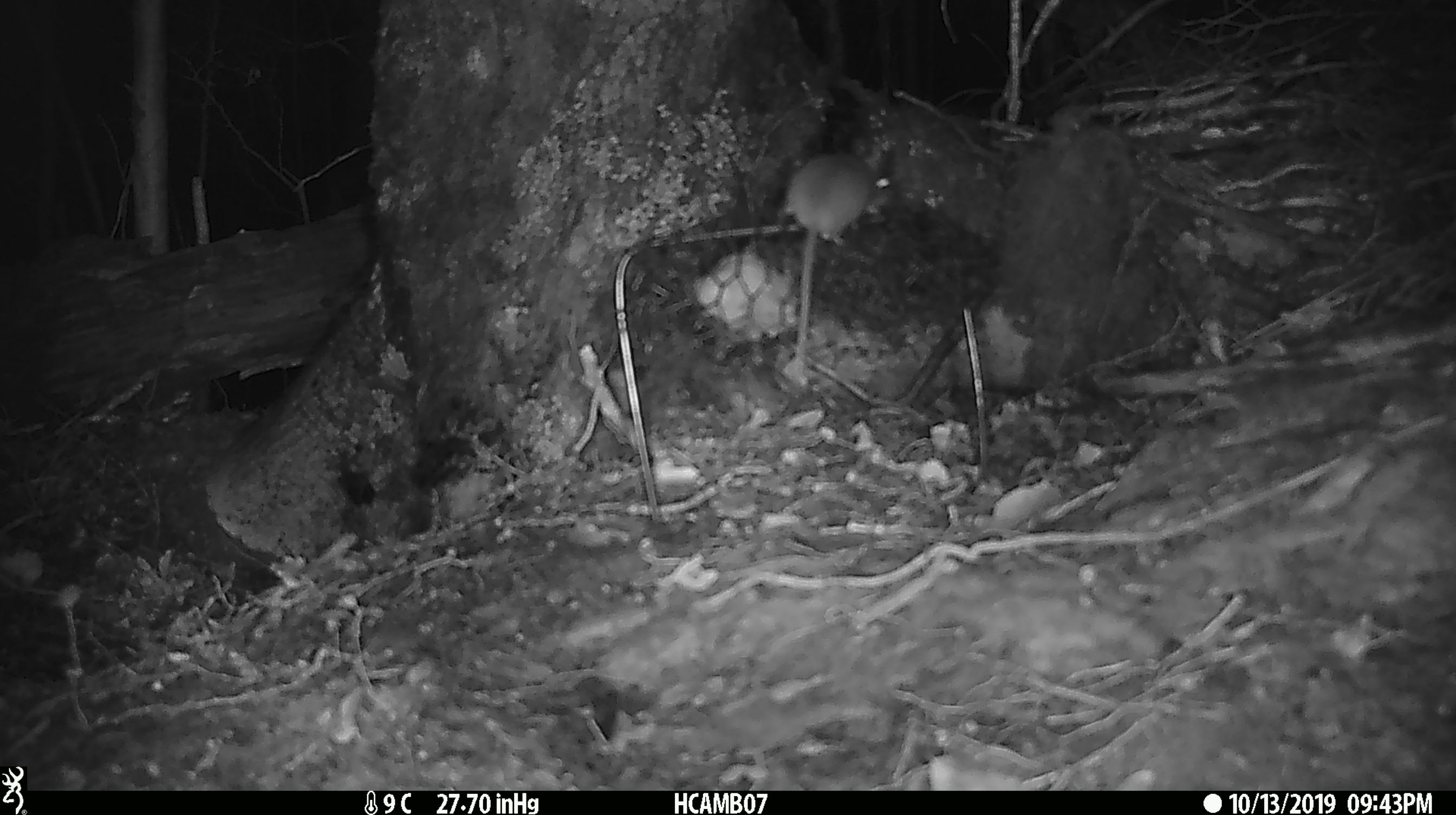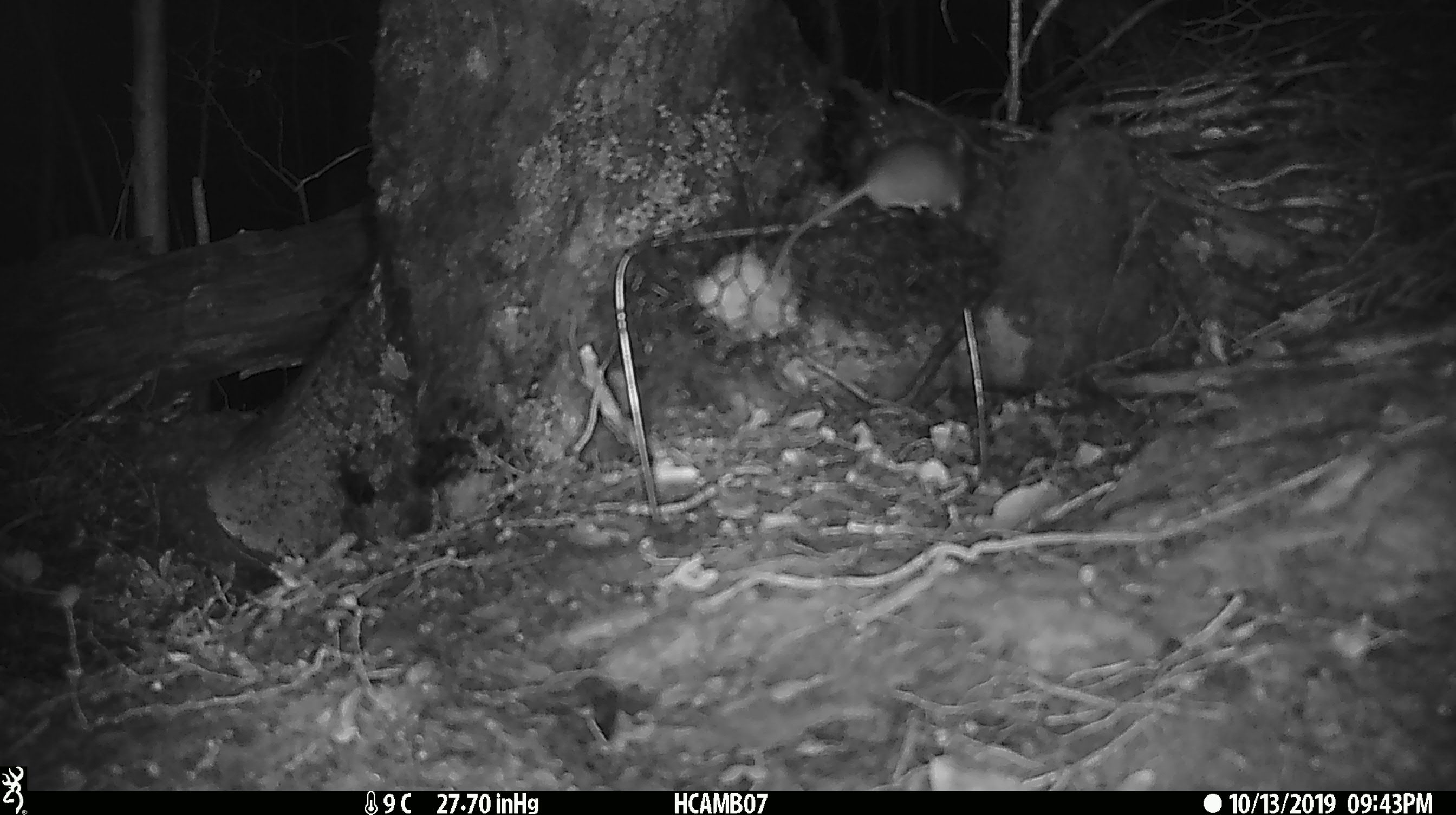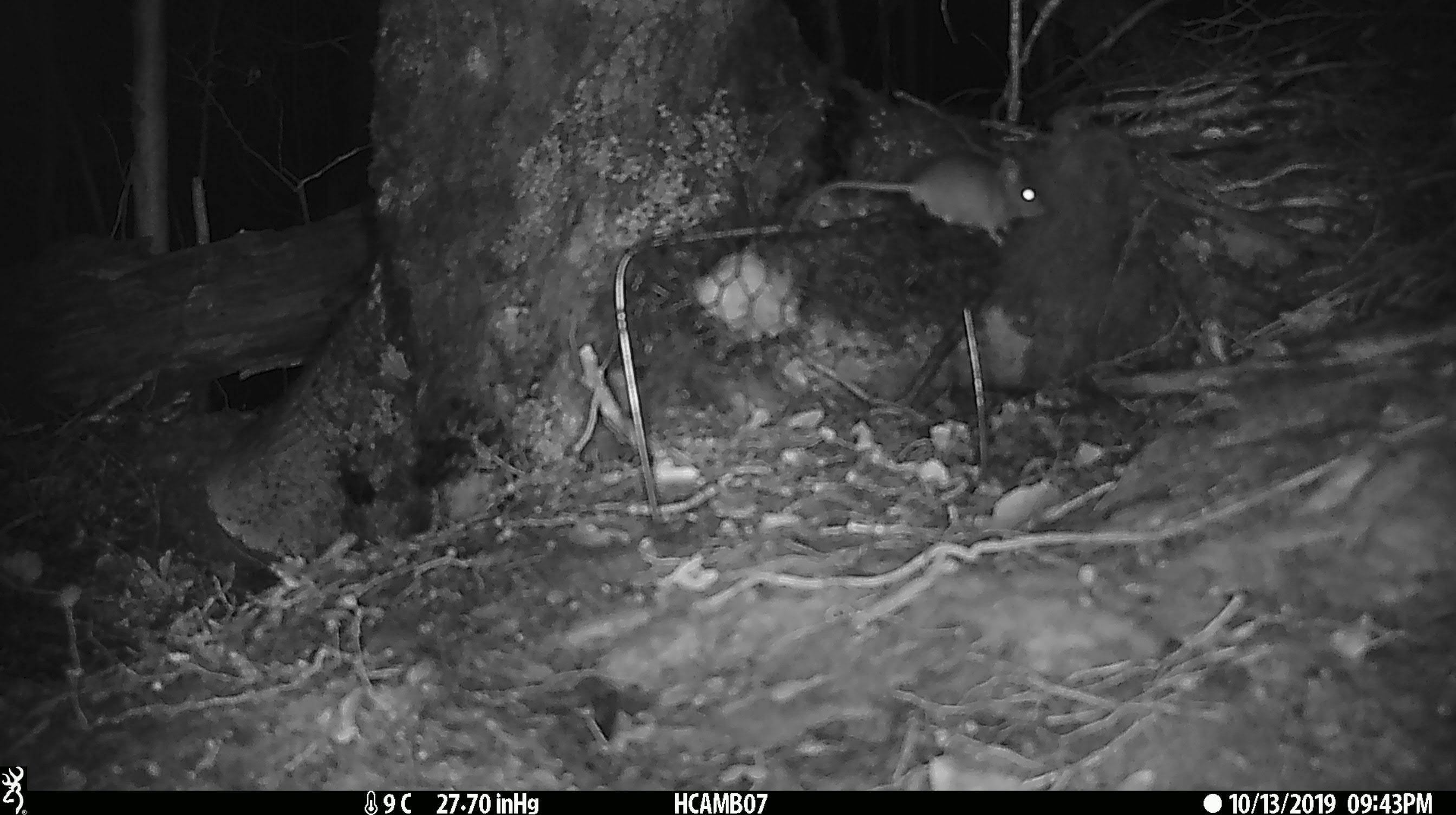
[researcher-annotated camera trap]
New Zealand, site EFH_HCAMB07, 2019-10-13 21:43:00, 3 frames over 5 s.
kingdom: Animalia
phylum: Chordata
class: Mammalia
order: Rodentia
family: Muridae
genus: Mus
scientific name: Mus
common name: mouse